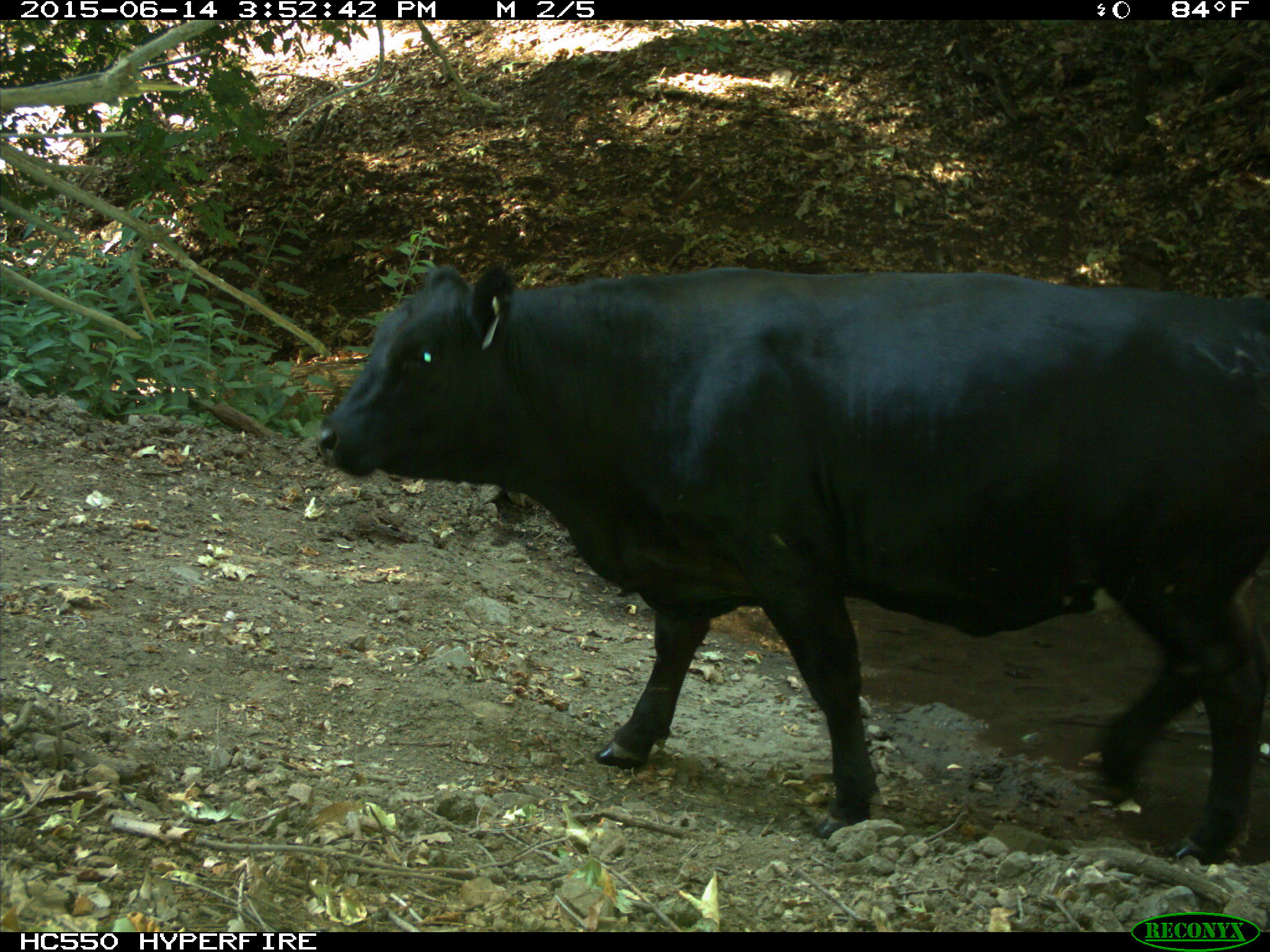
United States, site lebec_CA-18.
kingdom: Animalia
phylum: Chordata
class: Mammalia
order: Artiodactyla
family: Bovidae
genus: Bos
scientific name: Bos taurus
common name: domestic cow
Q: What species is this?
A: Bos taurus (domestic cow).